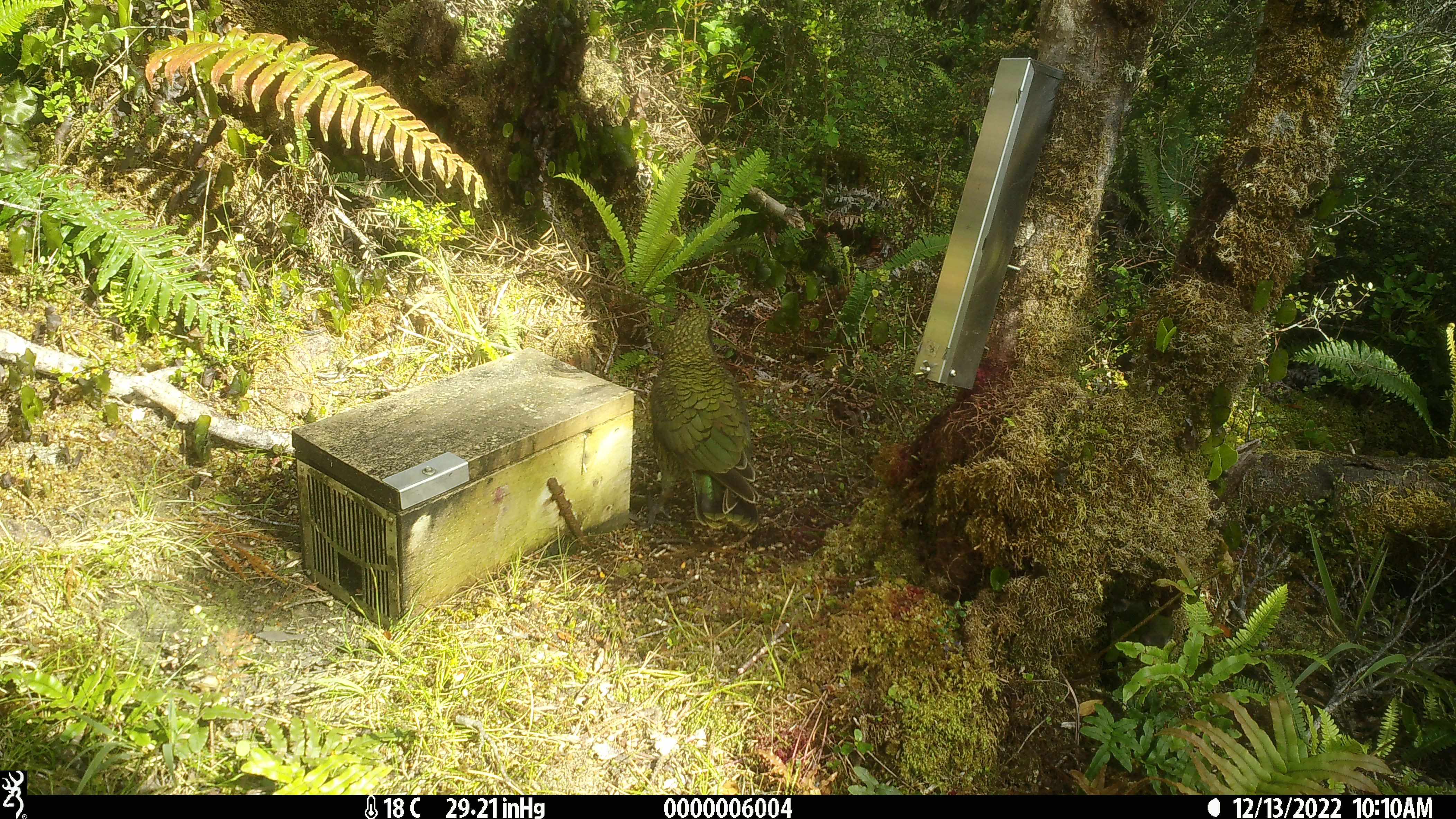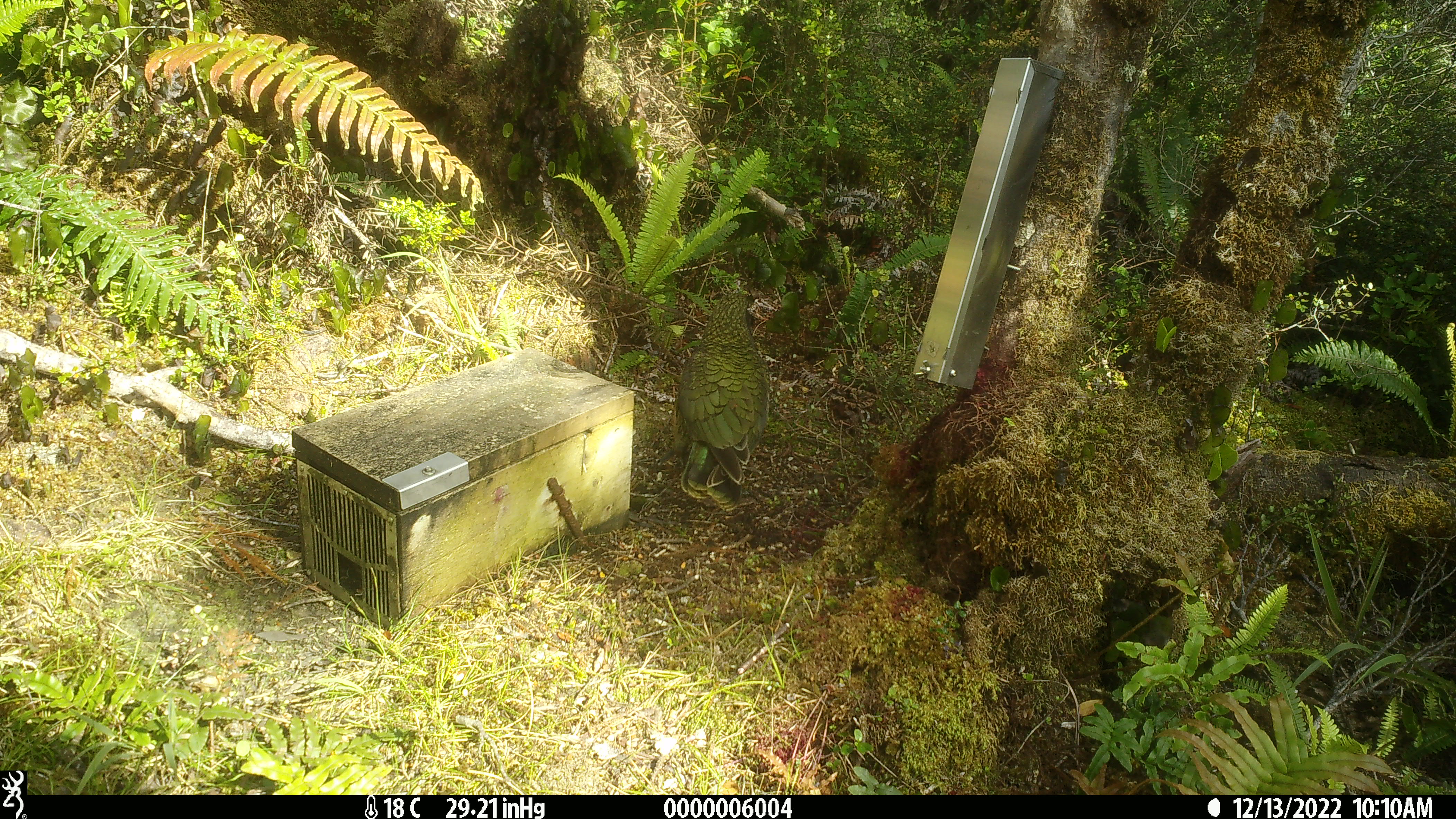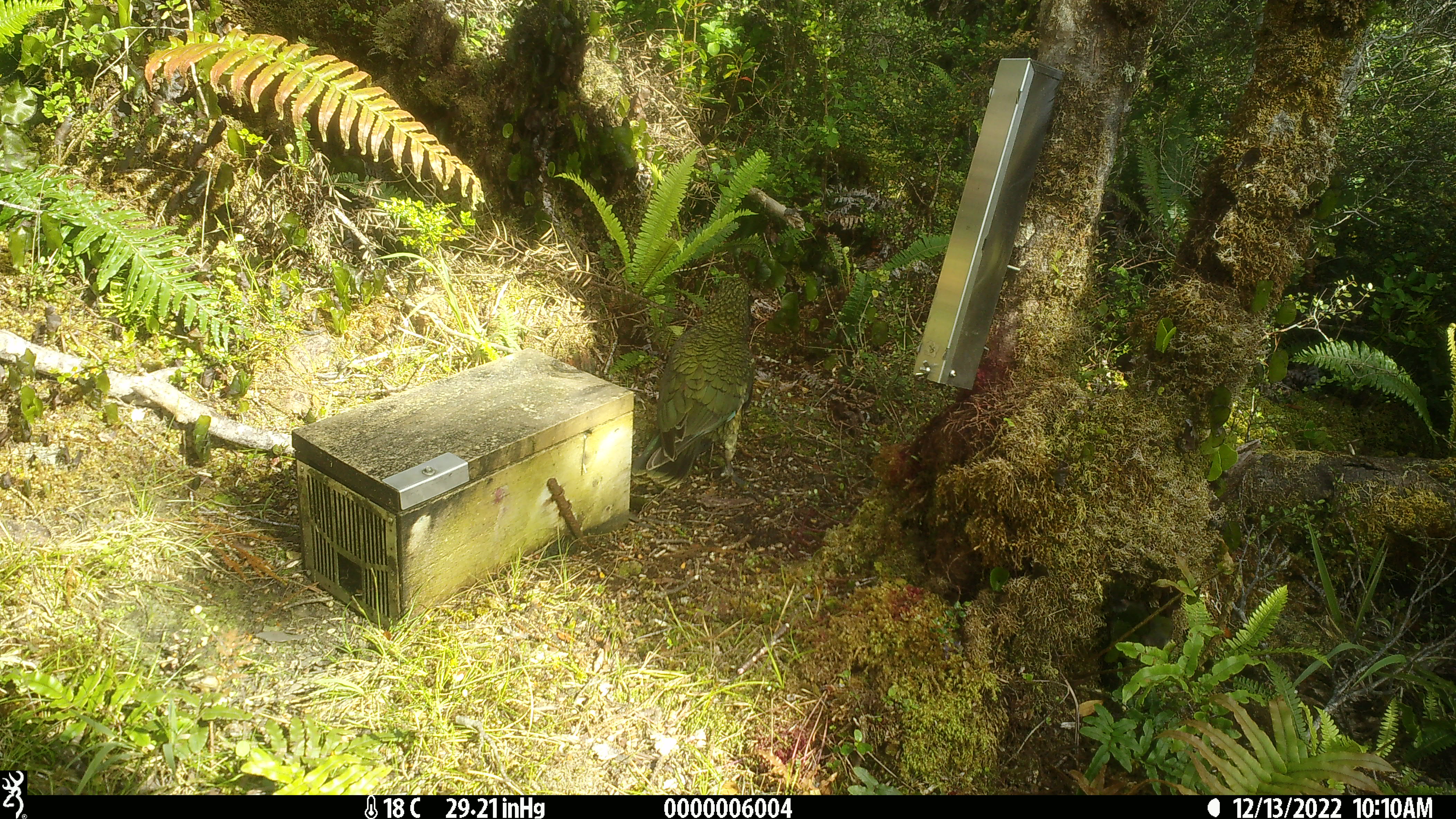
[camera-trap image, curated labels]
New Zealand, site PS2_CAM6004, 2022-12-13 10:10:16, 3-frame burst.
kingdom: Animalia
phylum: Chordata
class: Aves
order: Psittaciformes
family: Strigopidae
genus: Nestor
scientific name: Nestor notabilis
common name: kea